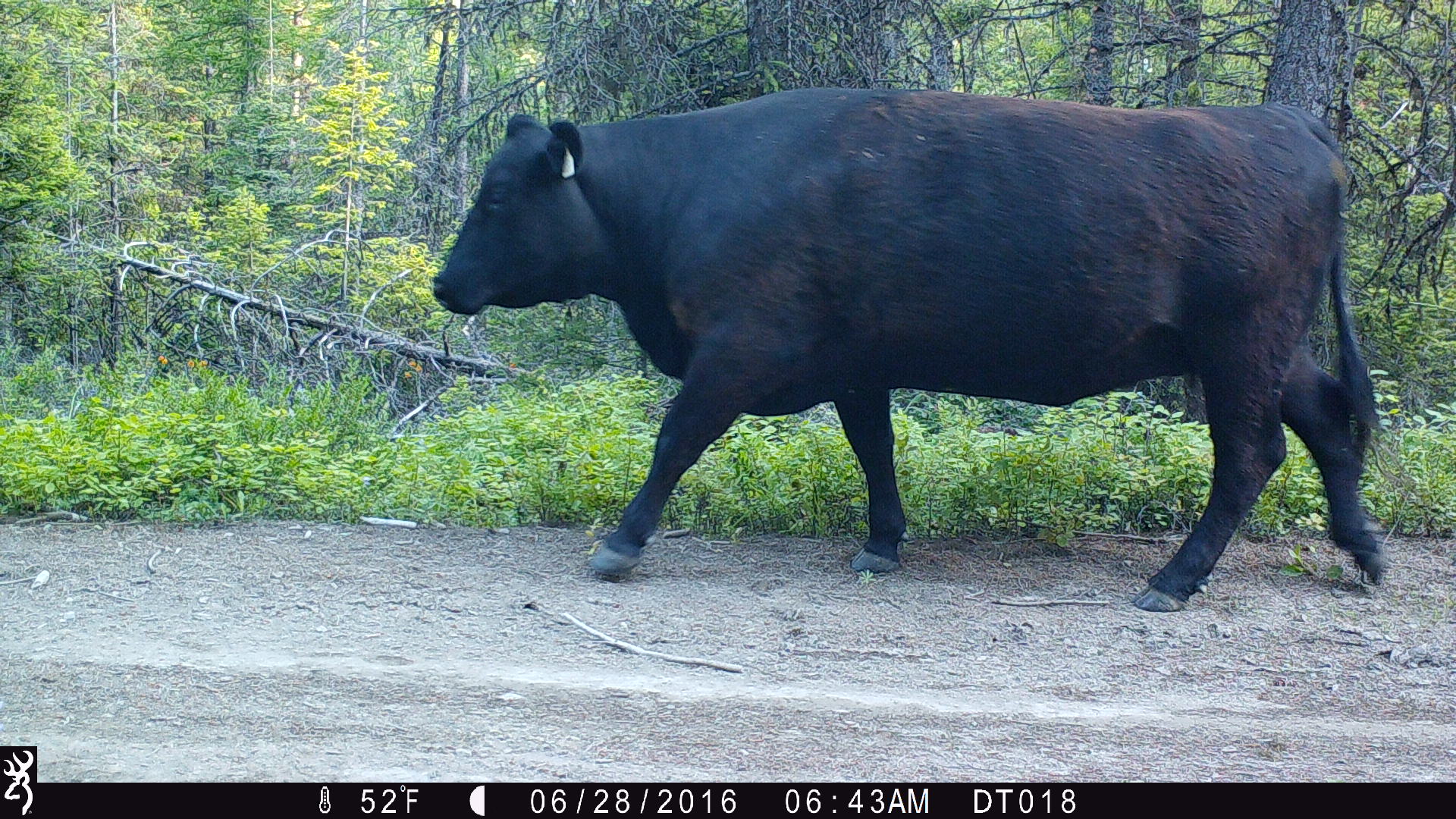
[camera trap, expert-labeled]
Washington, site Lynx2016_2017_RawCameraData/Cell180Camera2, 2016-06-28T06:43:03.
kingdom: Animalia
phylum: Chordata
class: Mammalia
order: Artiodactyla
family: Bovidae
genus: Bos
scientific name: Bos taurus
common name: domestic cattle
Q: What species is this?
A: Domestic cattle (Bos taurus).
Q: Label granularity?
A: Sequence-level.